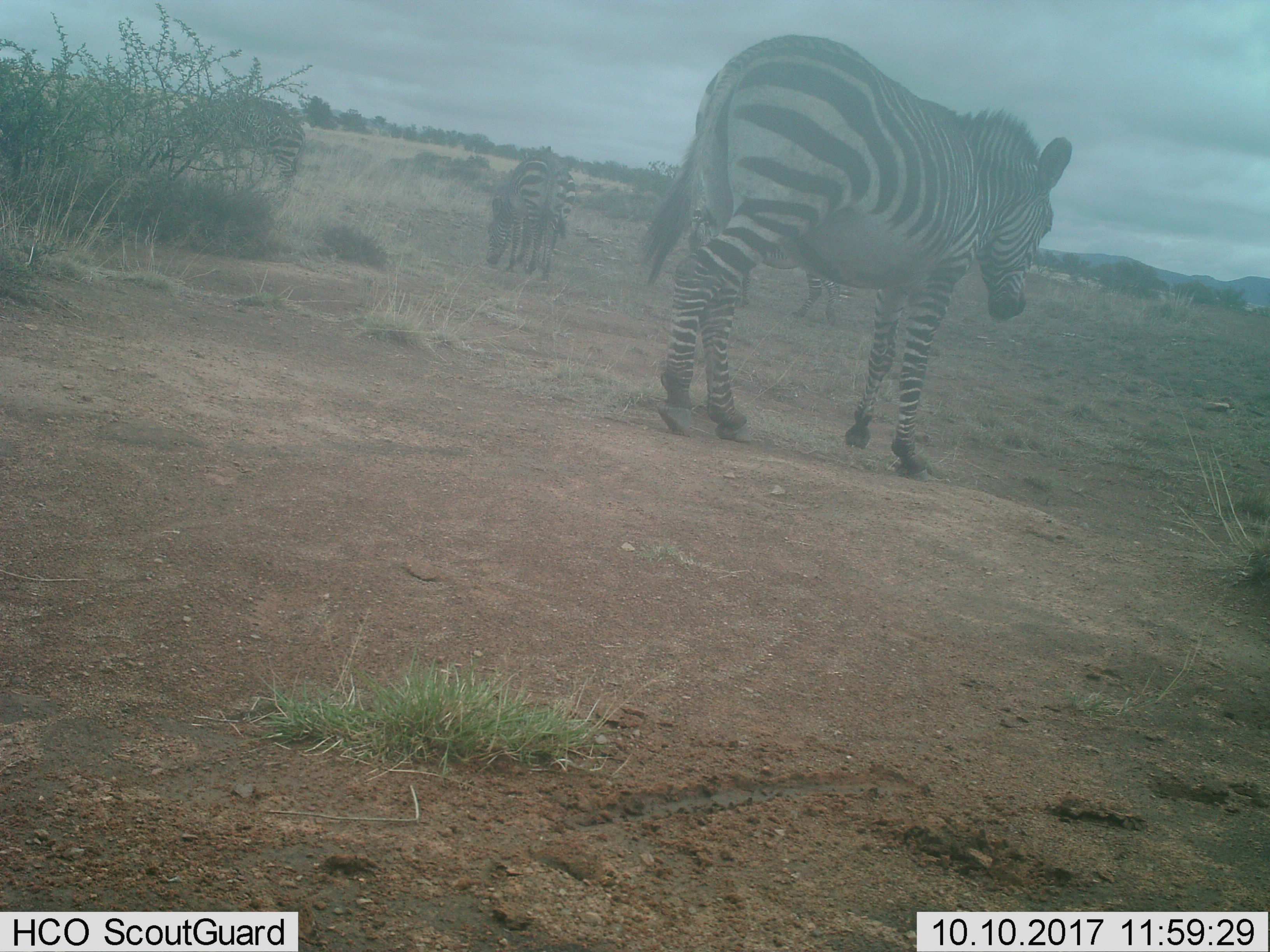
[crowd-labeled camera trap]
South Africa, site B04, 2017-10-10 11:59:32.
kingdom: Animalia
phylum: Chordata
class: Mammalia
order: Perissodactyla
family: Equidae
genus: Equus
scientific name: Equus zebra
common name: mountain zebra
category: zebramountain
Zebramountain (mountain zebra) (Equus zebra), count 4. Behavior (volunteer vote fractions): standing 56%, resting 0%, moving 78%, interacting 11%. Young present (vote fraction): 22%. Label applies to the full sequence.